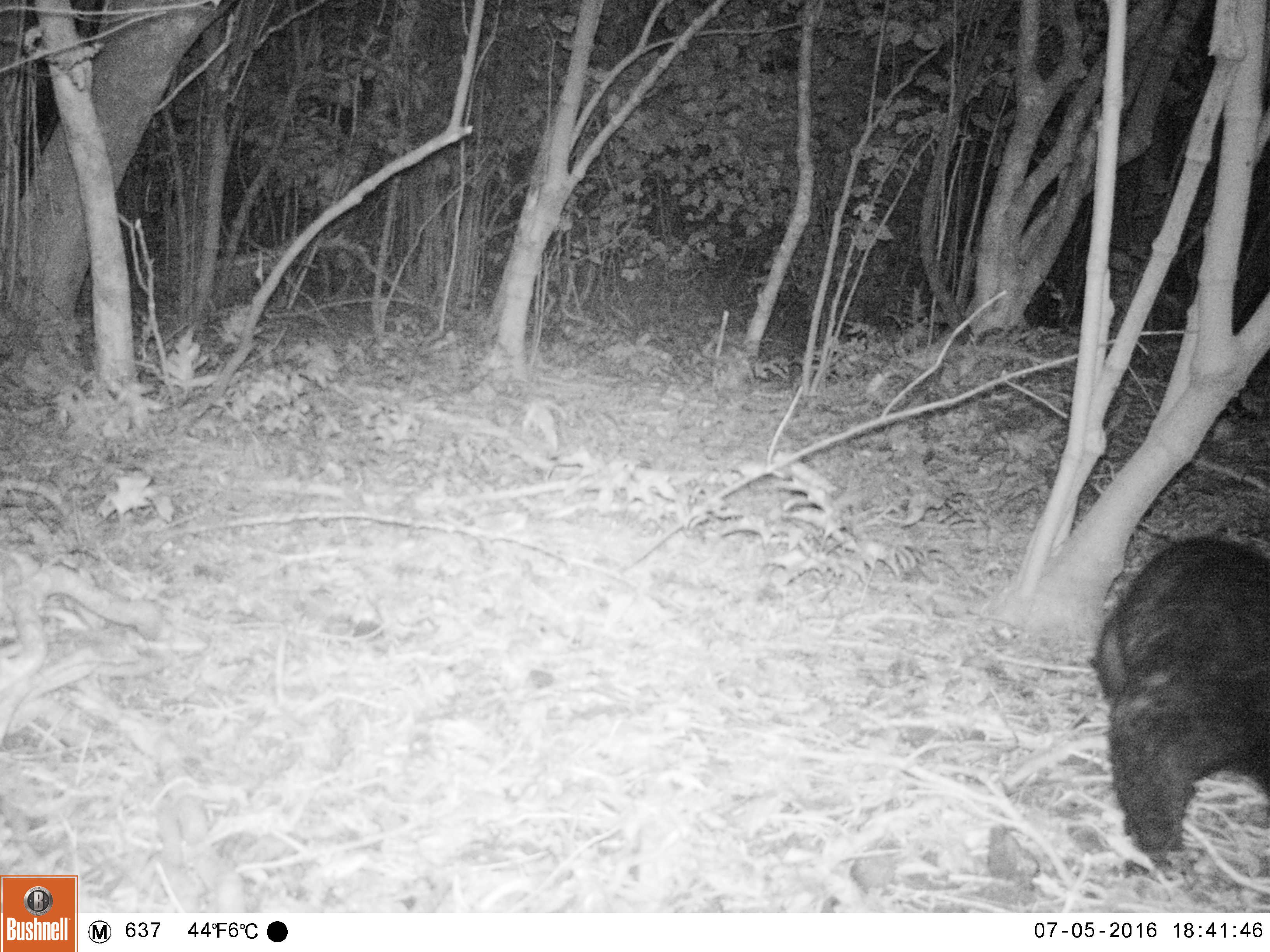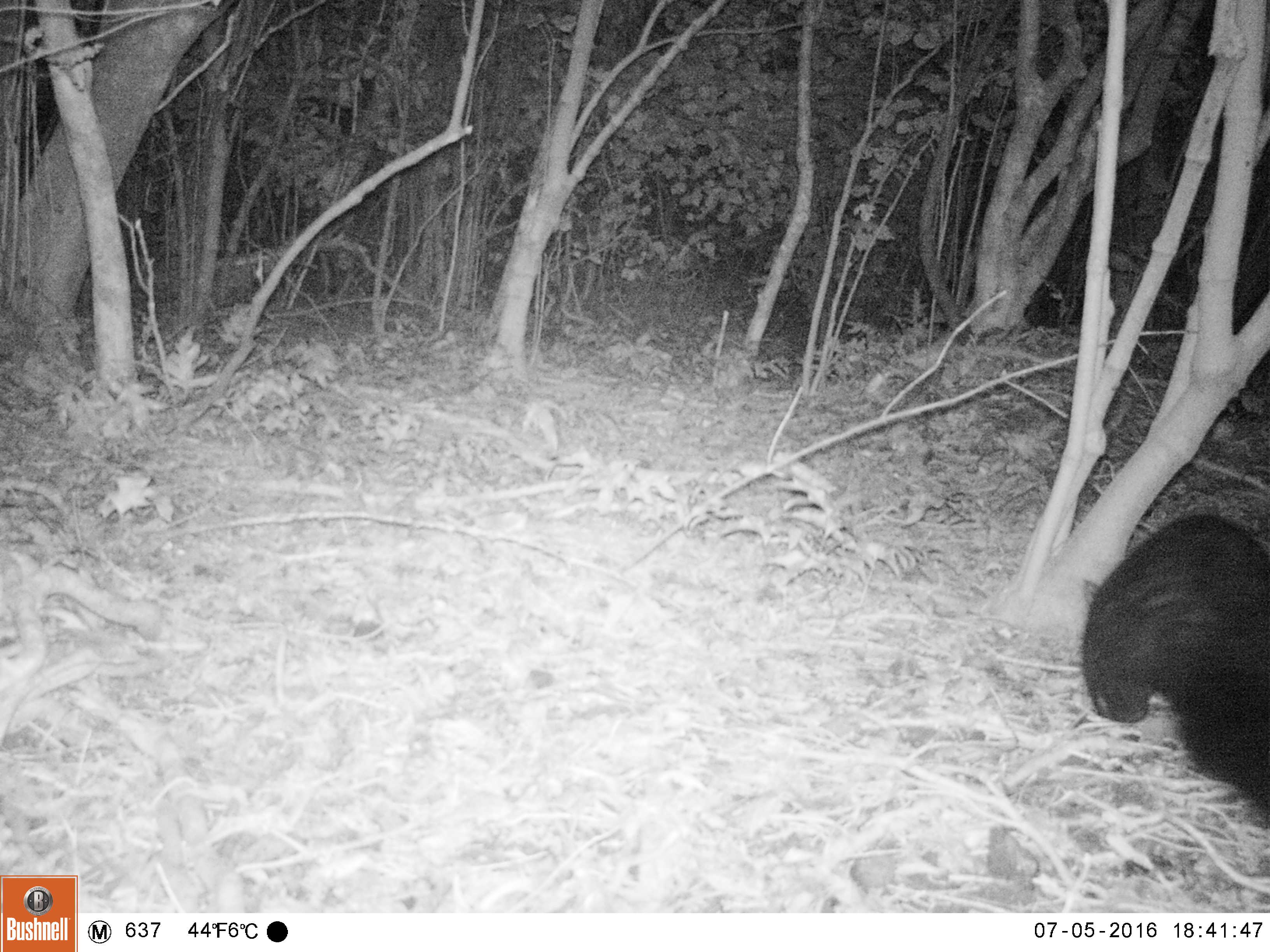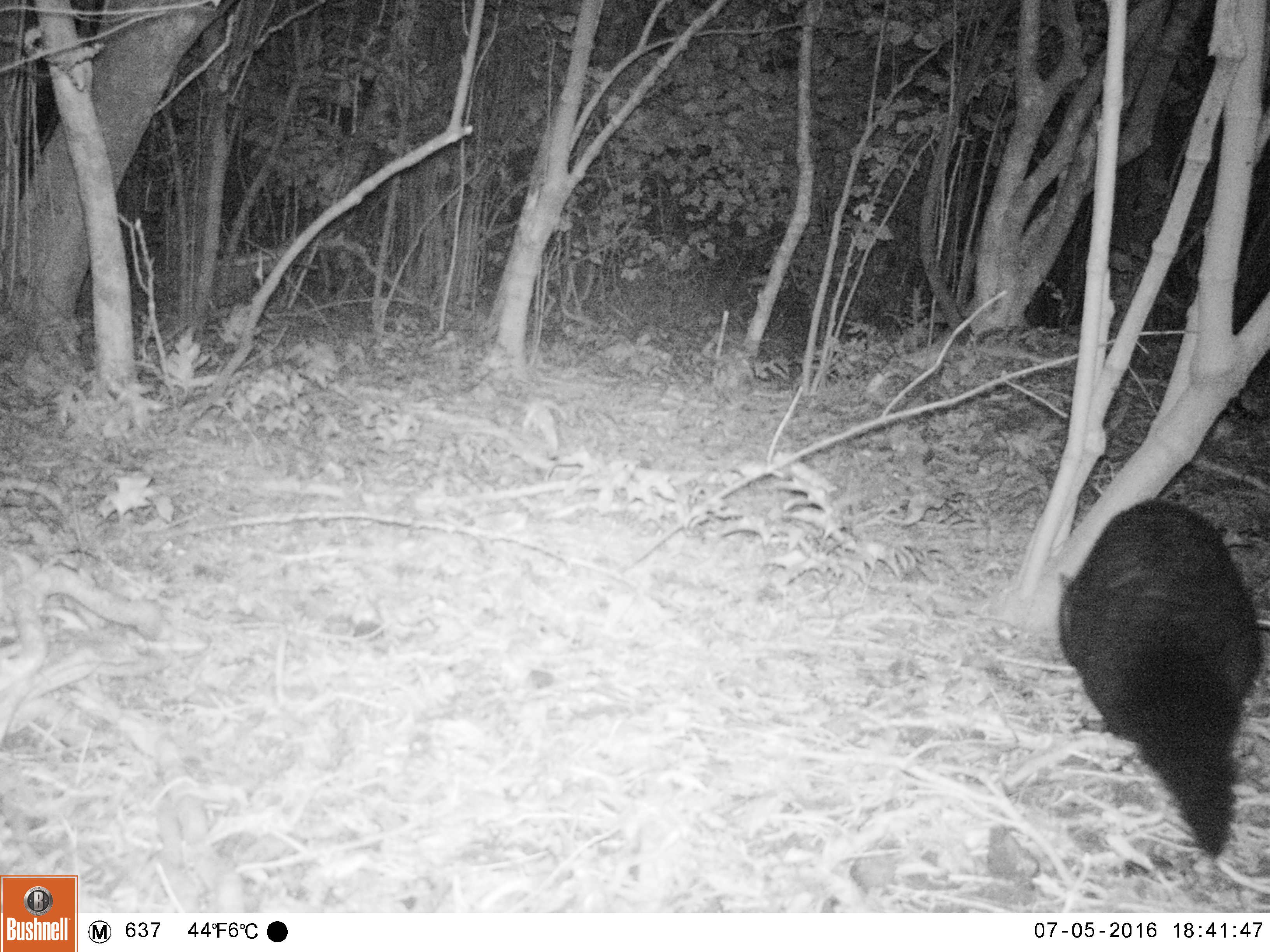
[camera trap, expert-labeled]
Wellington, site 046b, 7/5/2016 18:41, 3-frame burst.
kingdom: Animalia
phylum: Chordata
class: Mammalia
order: Didelphimorphia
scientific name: Didelphimorphia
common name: possum